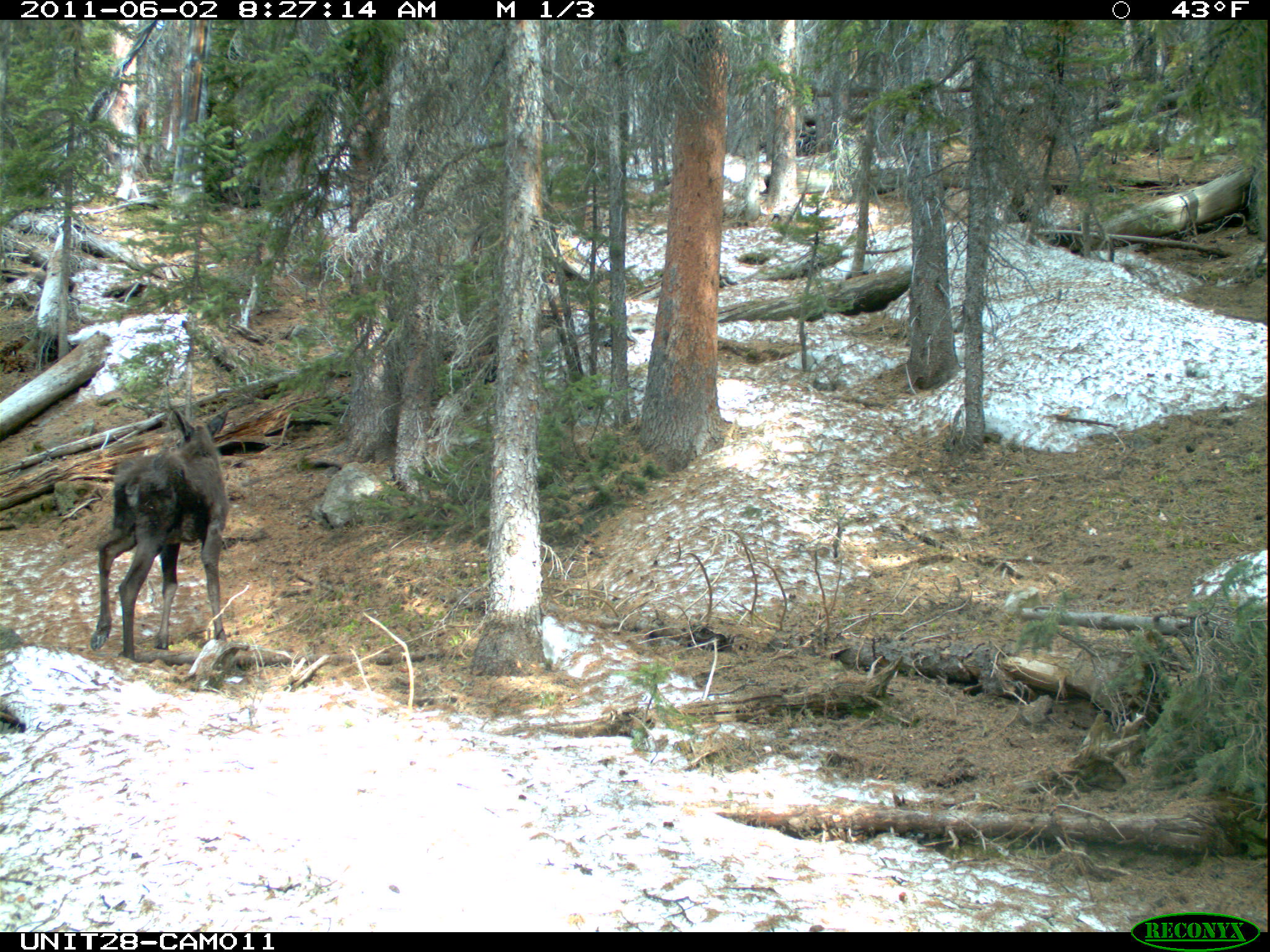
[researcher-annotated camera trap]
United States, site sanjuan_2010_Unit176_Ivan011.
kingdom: Animalia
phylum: Chordata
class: Mammalia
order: Artiodactyla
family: Cervidae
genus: Alces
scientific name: Alces alces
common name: moose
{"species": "Alces alces (moose)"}